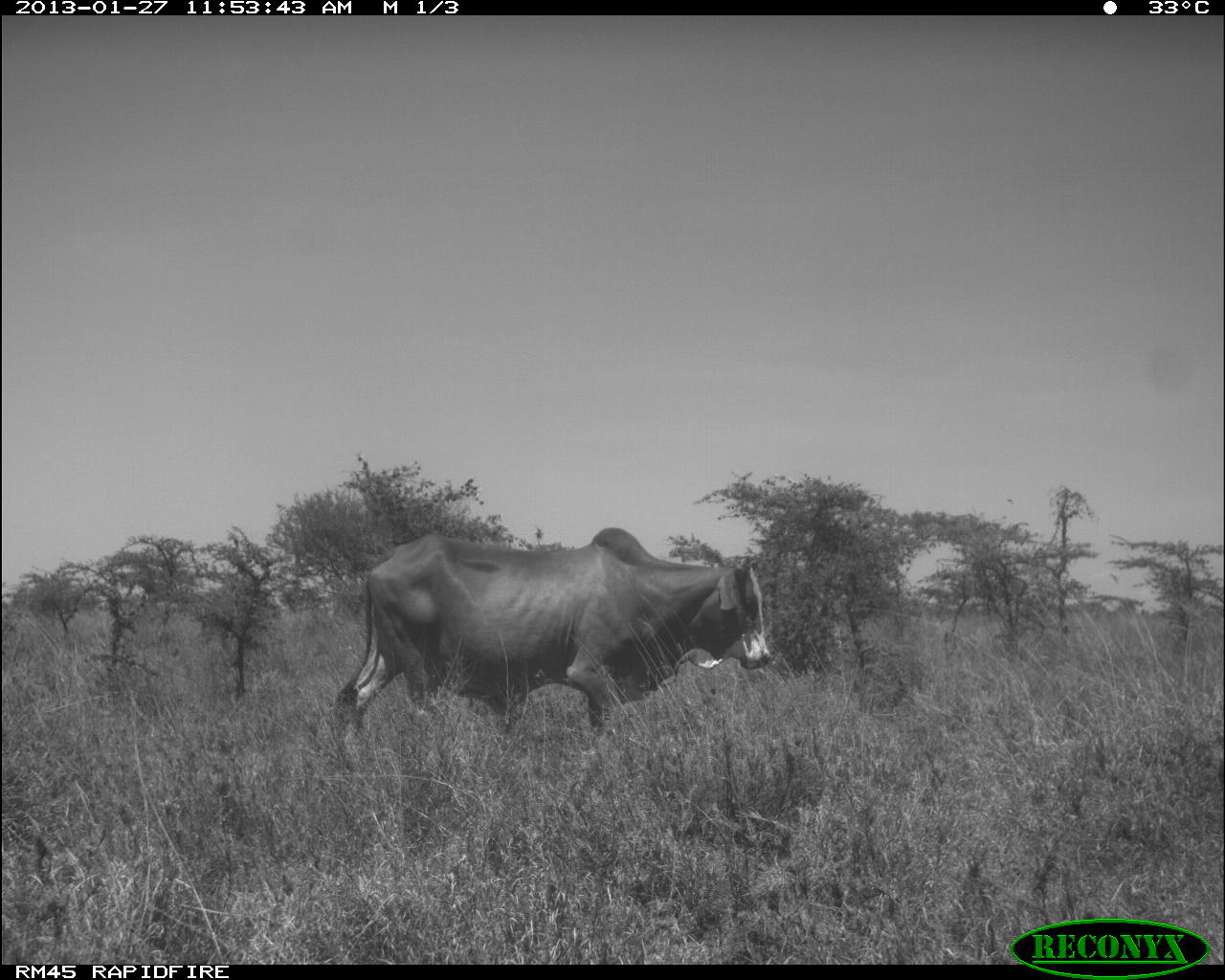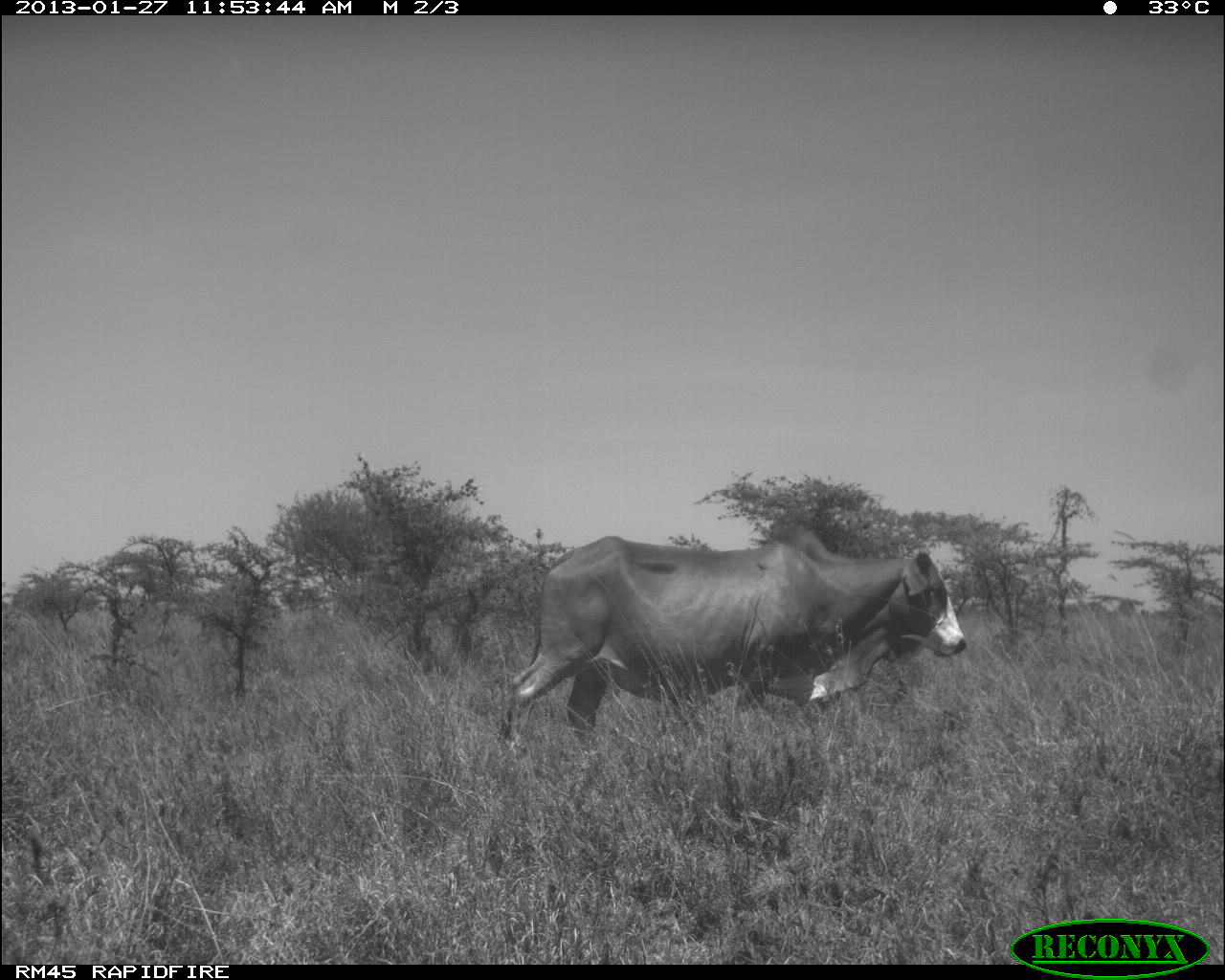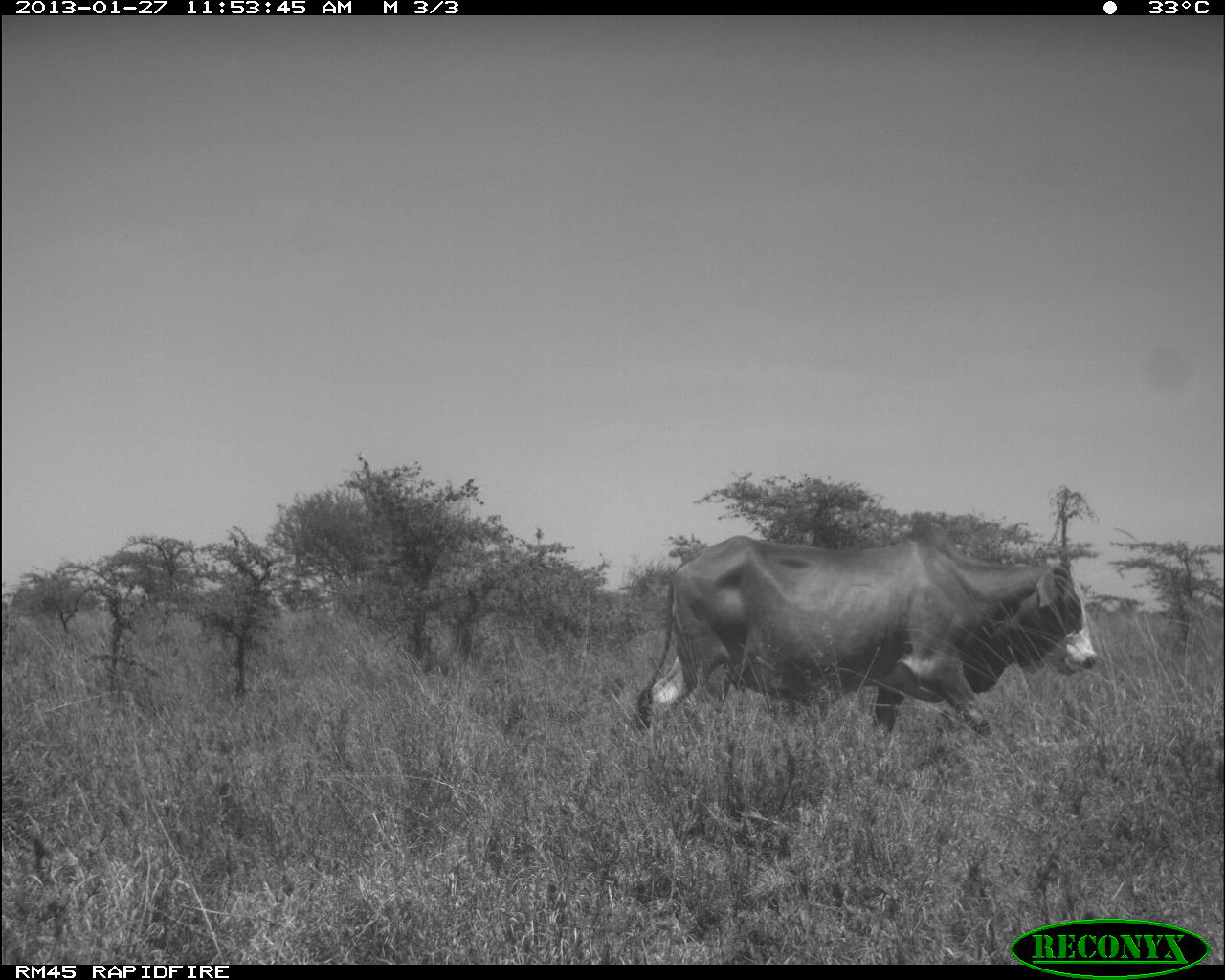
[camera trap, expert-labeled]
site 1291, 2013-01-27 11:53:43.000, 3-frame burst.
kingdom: Animalia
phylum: Chordata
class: Mammalia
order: Artiodactyla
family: Bovidae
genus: Bos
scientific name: Bos taurus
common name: domestic cattle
Bos taurus (domestic cattle), count 1.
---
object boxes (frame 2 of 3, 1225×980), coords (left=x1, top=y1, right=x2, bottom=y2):
bos taurus: (left=497, top=523, right=968, bottom=754)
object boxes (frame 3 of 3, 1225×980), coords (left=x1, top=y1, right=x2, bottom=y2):
bos taurus: (left=628, top=518, right=1098, bottom=758)